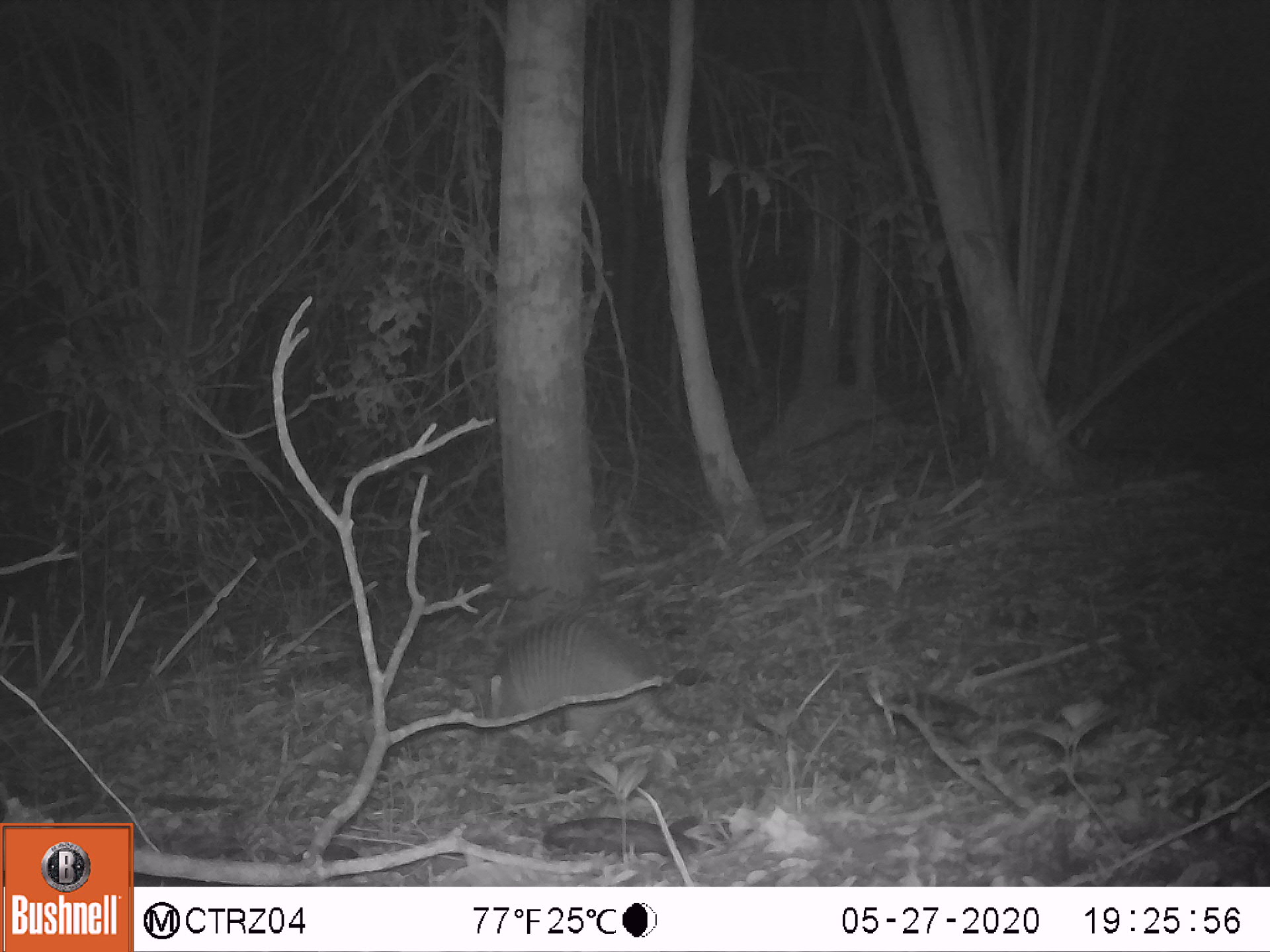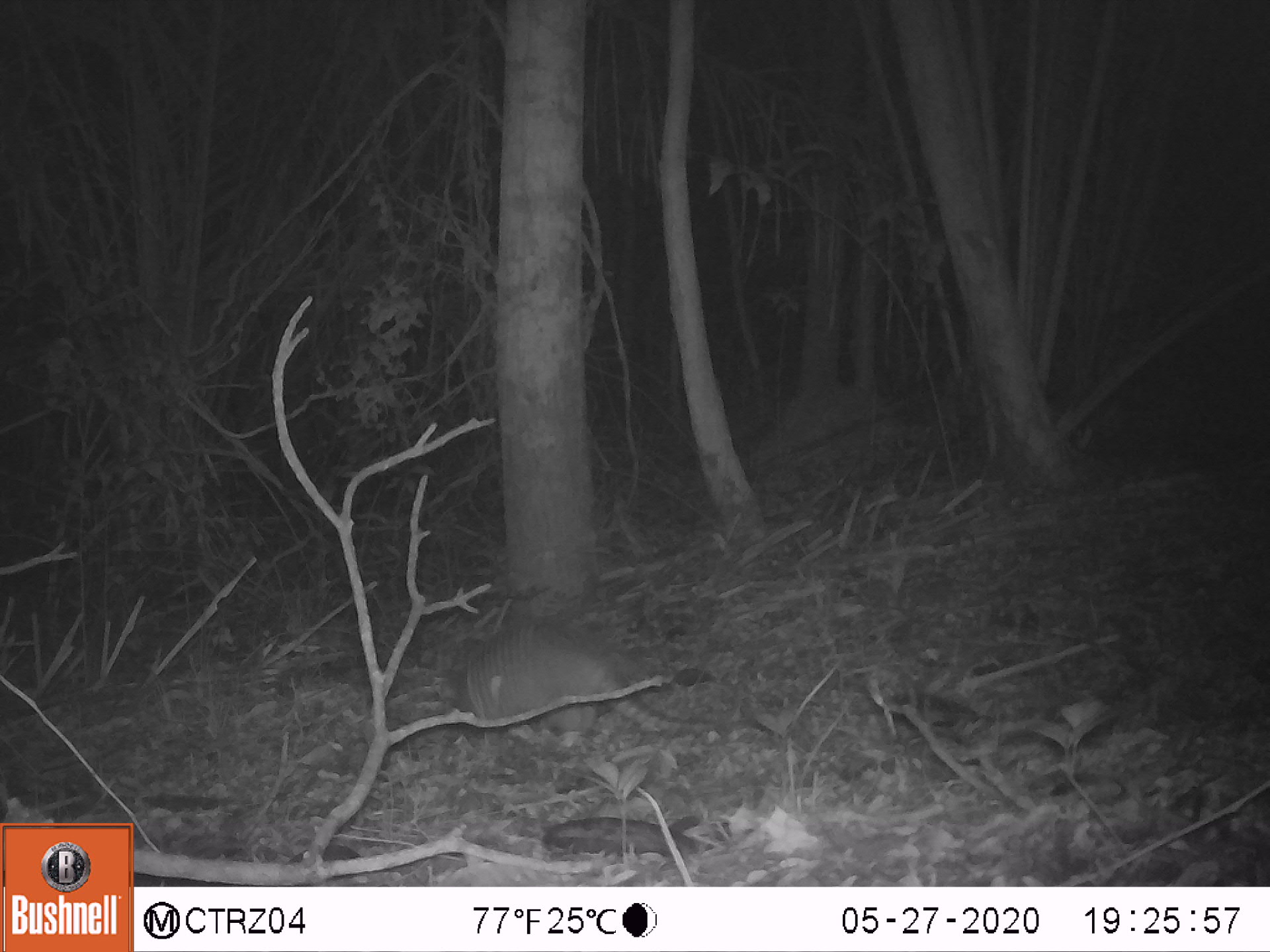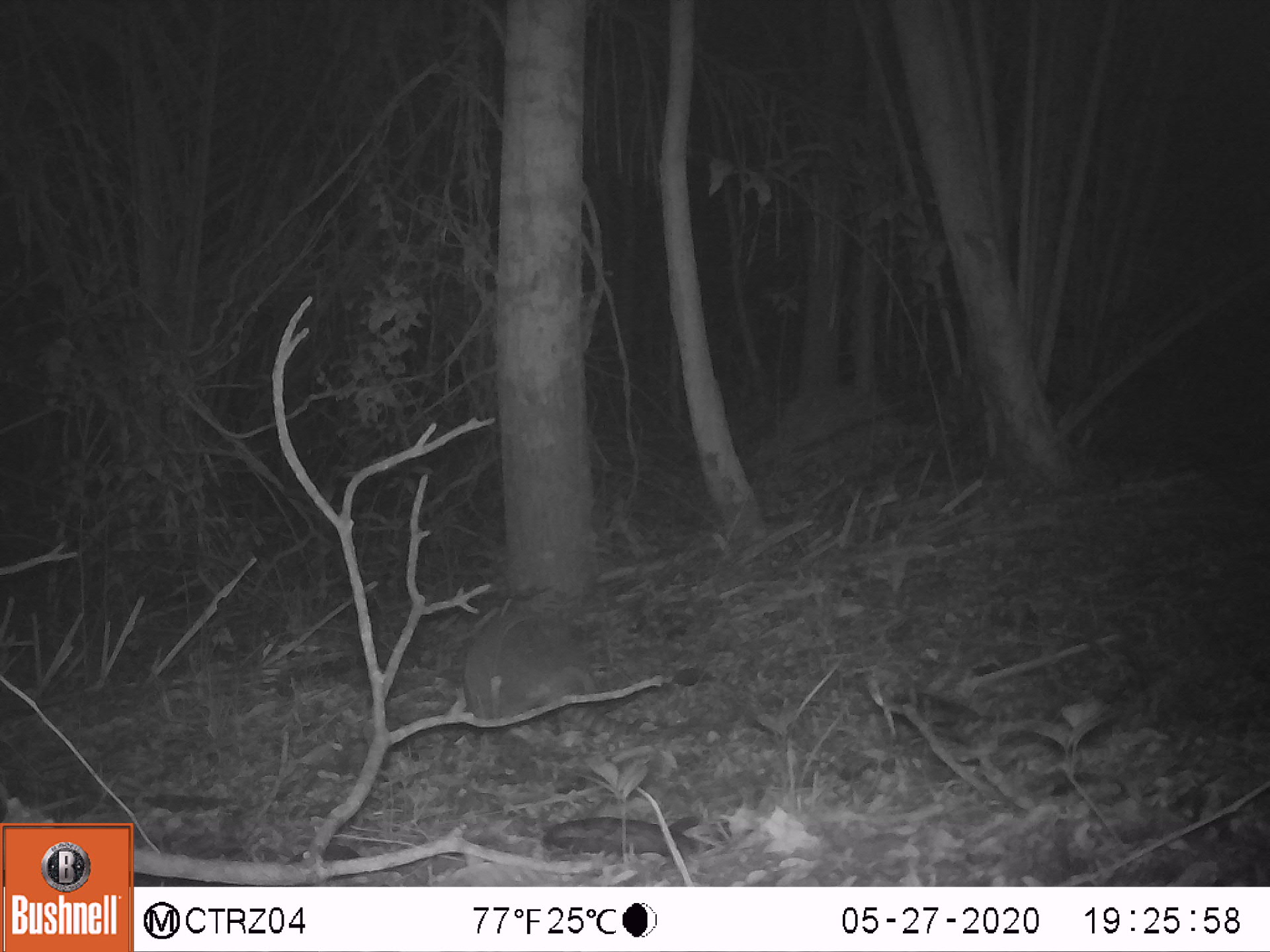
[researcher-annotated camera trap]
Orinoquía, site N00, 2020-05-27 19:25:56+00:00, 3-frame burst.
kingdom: Animalia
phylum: Chordata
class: Mammalia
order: Cingulata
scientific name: Cingulata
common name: armadillo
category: unknown armadillo